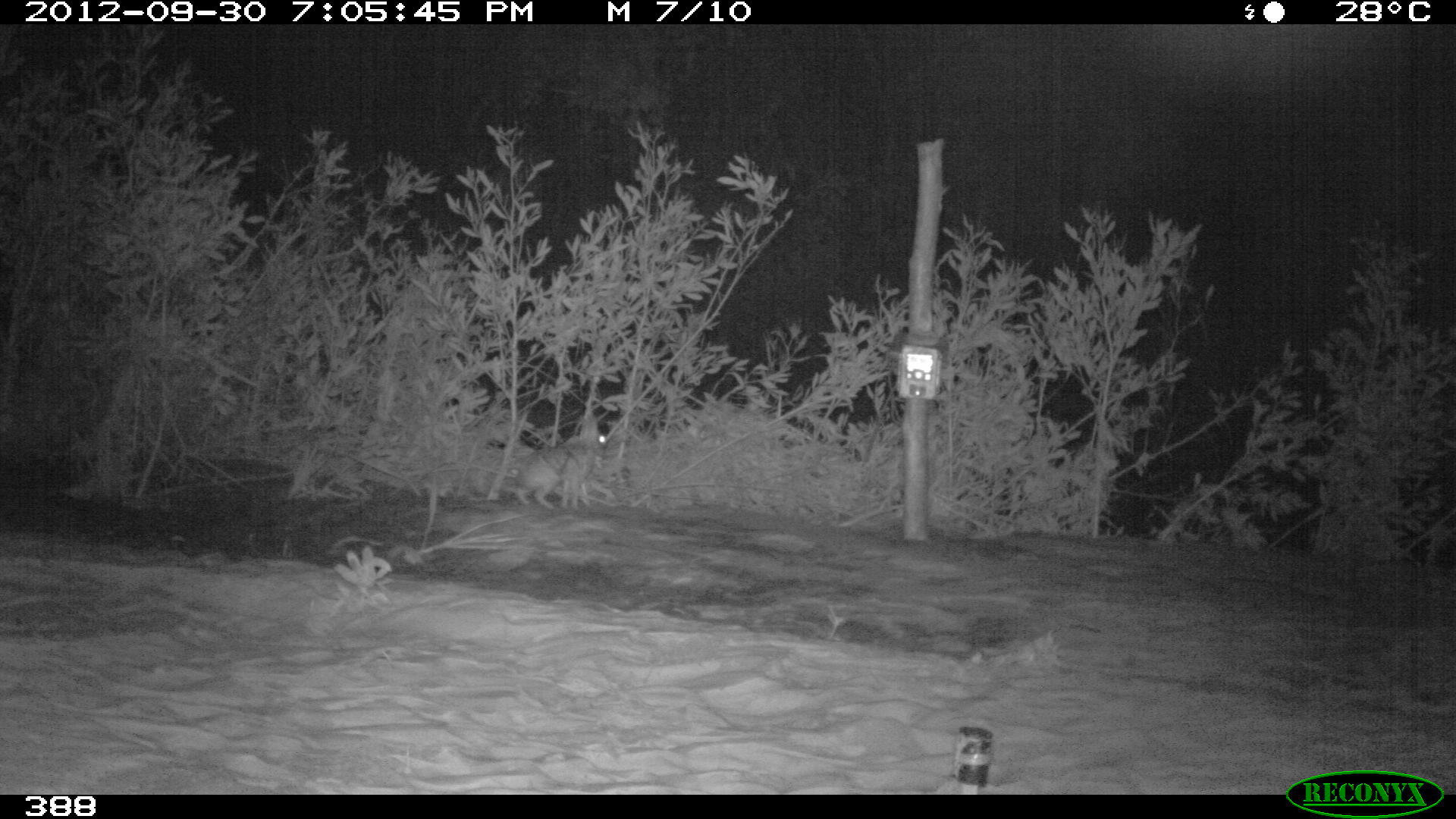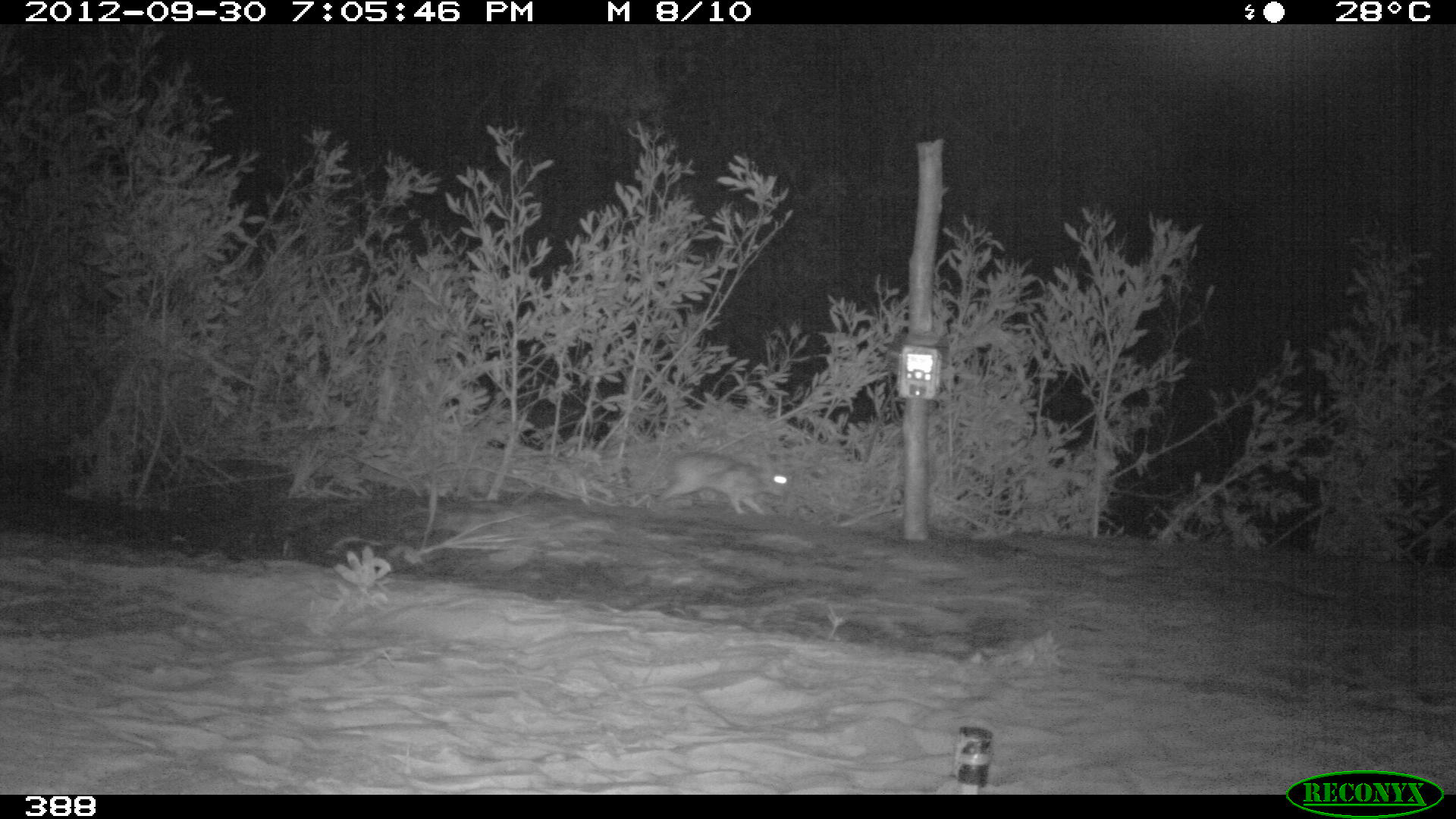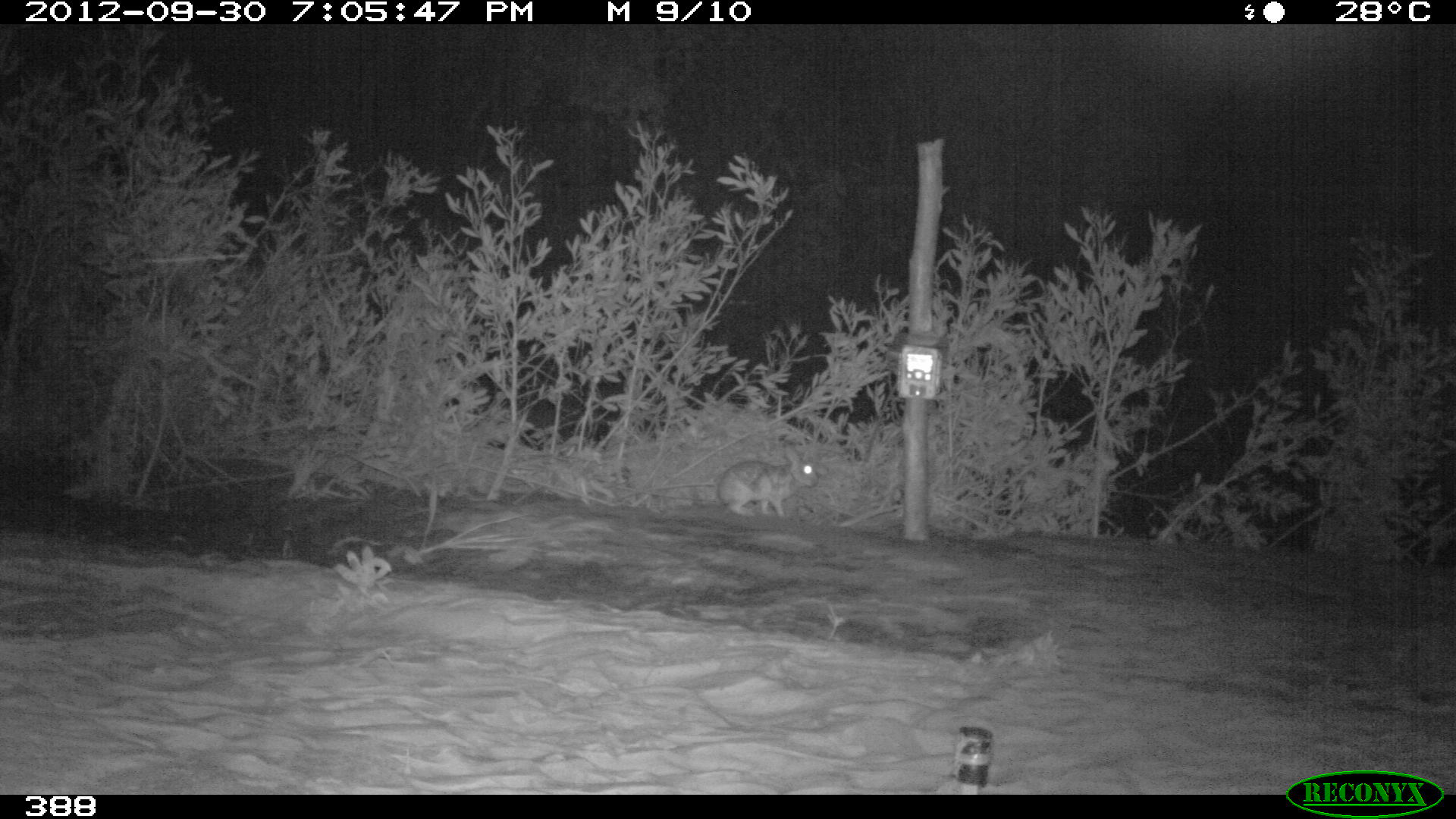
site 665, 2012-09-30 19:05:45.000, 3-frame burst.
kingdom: Animalia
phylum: Chordata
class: Mammalia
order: Lagomorpha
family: Leporidae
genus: Sylvilagus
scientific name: Sylvilagus brasiliensis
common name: tapeti